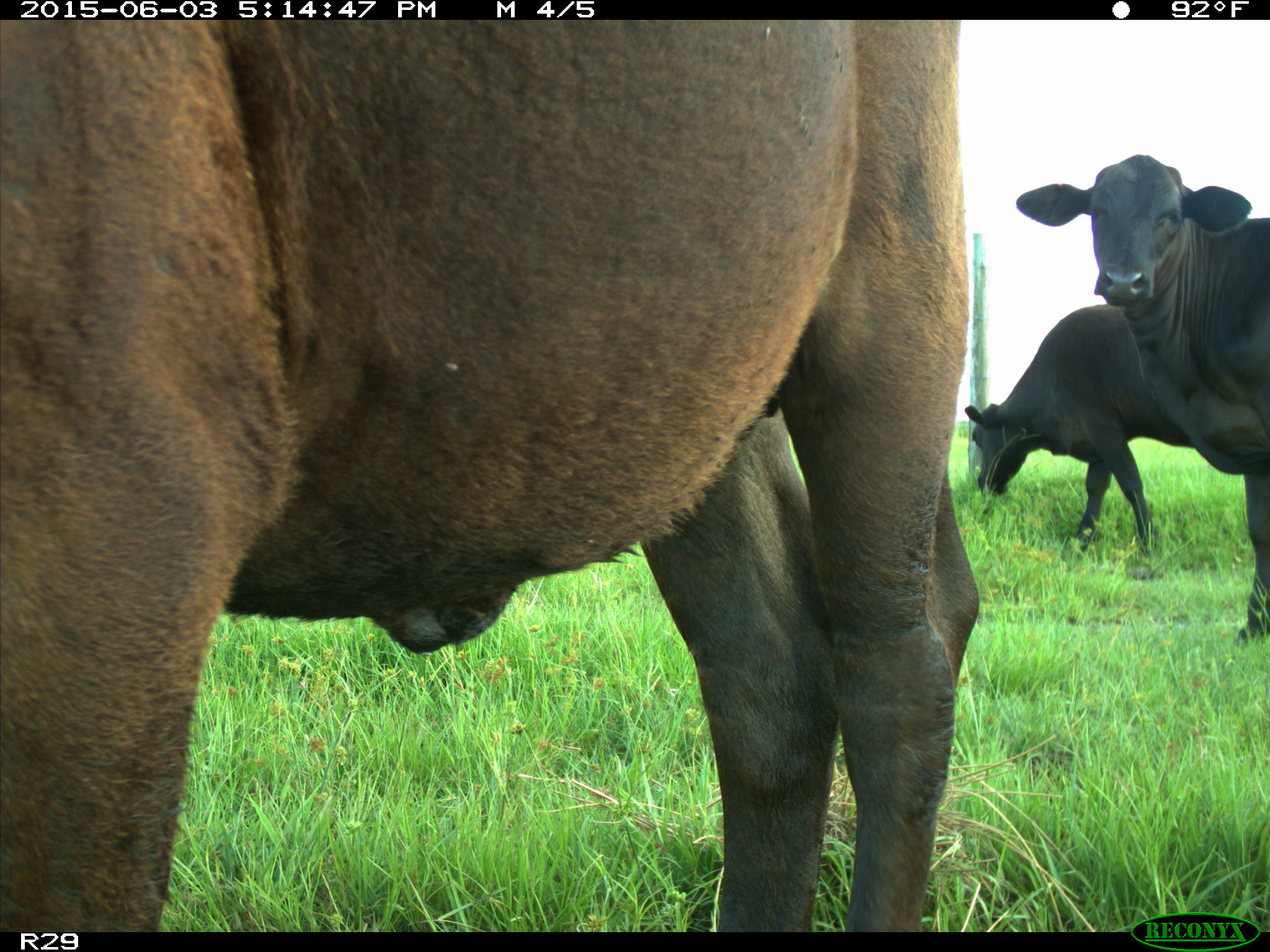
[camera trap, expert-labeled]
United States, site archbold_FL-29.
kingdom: Animalia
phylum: Chordata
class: Mammalia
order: Artiodactyla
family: Bovidae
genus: Bos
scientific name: Bos taurus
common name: domestic cow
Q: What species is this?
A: Bos taurus (domestic cow).